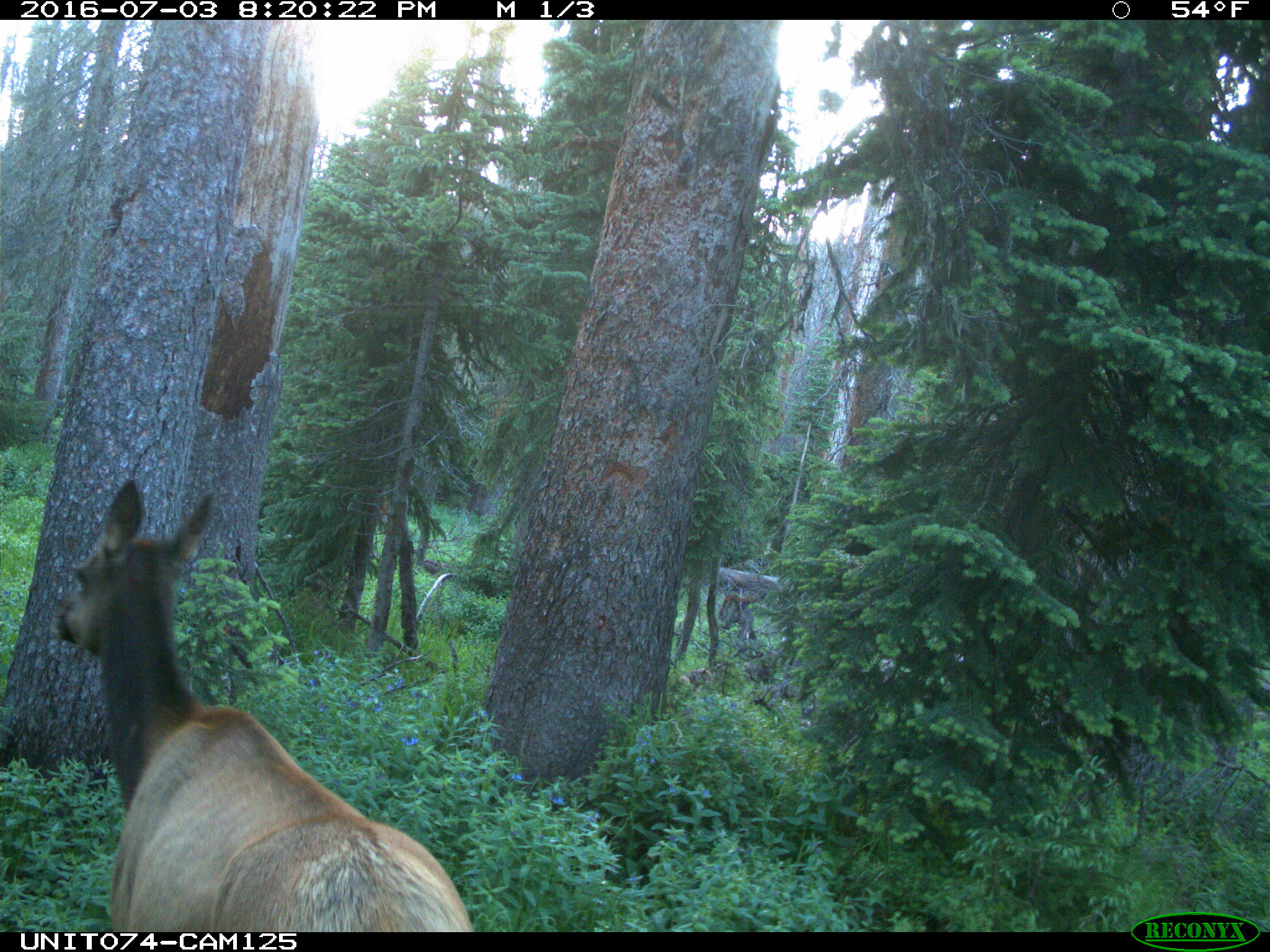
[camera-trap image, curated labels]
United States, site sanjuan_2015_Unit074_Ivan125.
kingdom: Animalia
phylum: Chordata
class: Mammalia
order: Artiodactyla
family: Cervidae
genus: Cervus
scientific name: Cervus elaphus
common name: red deer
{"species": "Cervus elaphus (red deer)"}